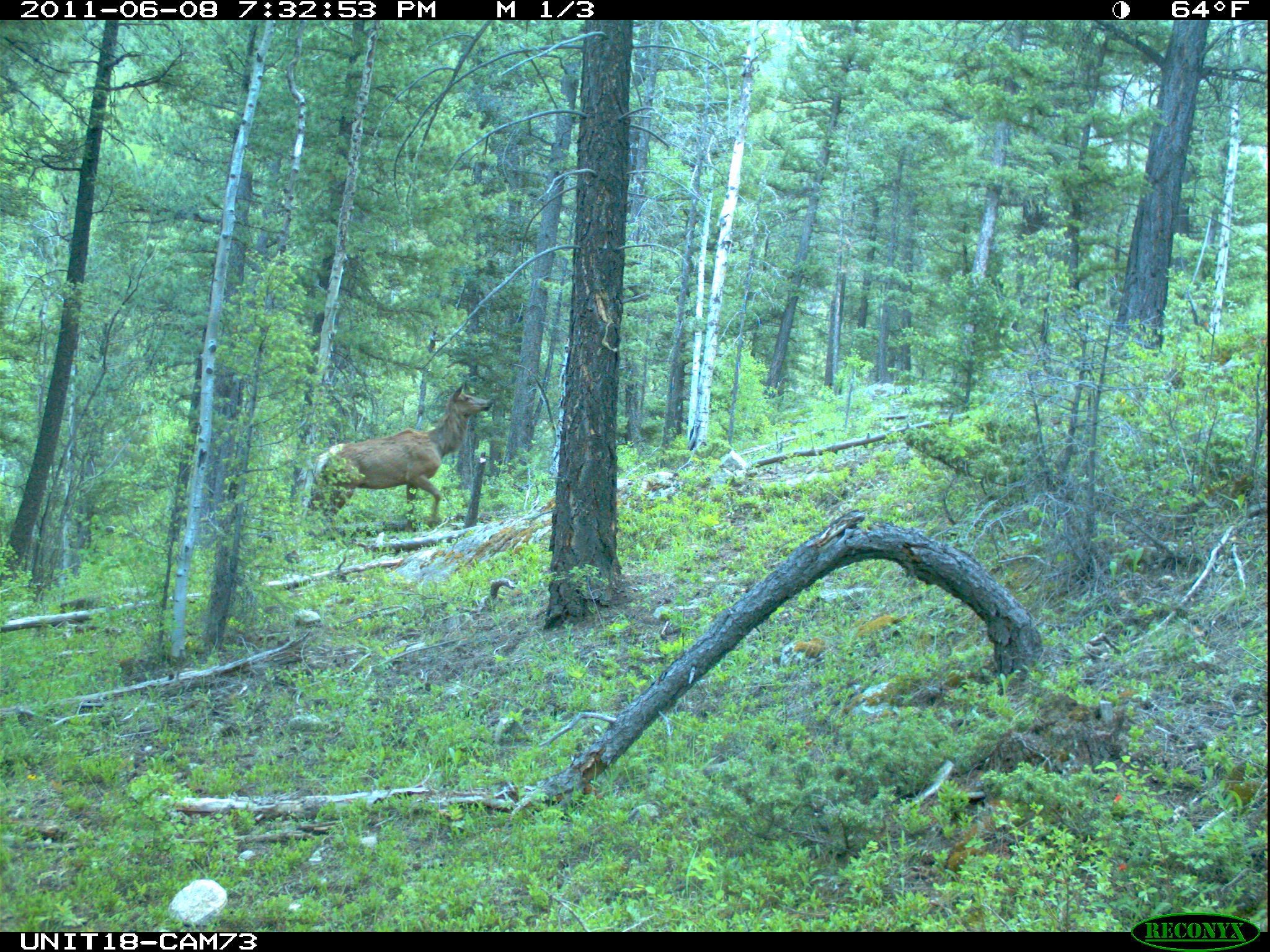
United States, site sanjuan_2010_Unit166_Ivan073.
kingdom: Animalia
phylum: Chordata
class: Mammalia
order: Artiodactyla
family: Cervidae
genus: Cervus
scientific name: Cervus elaphus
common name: red deer